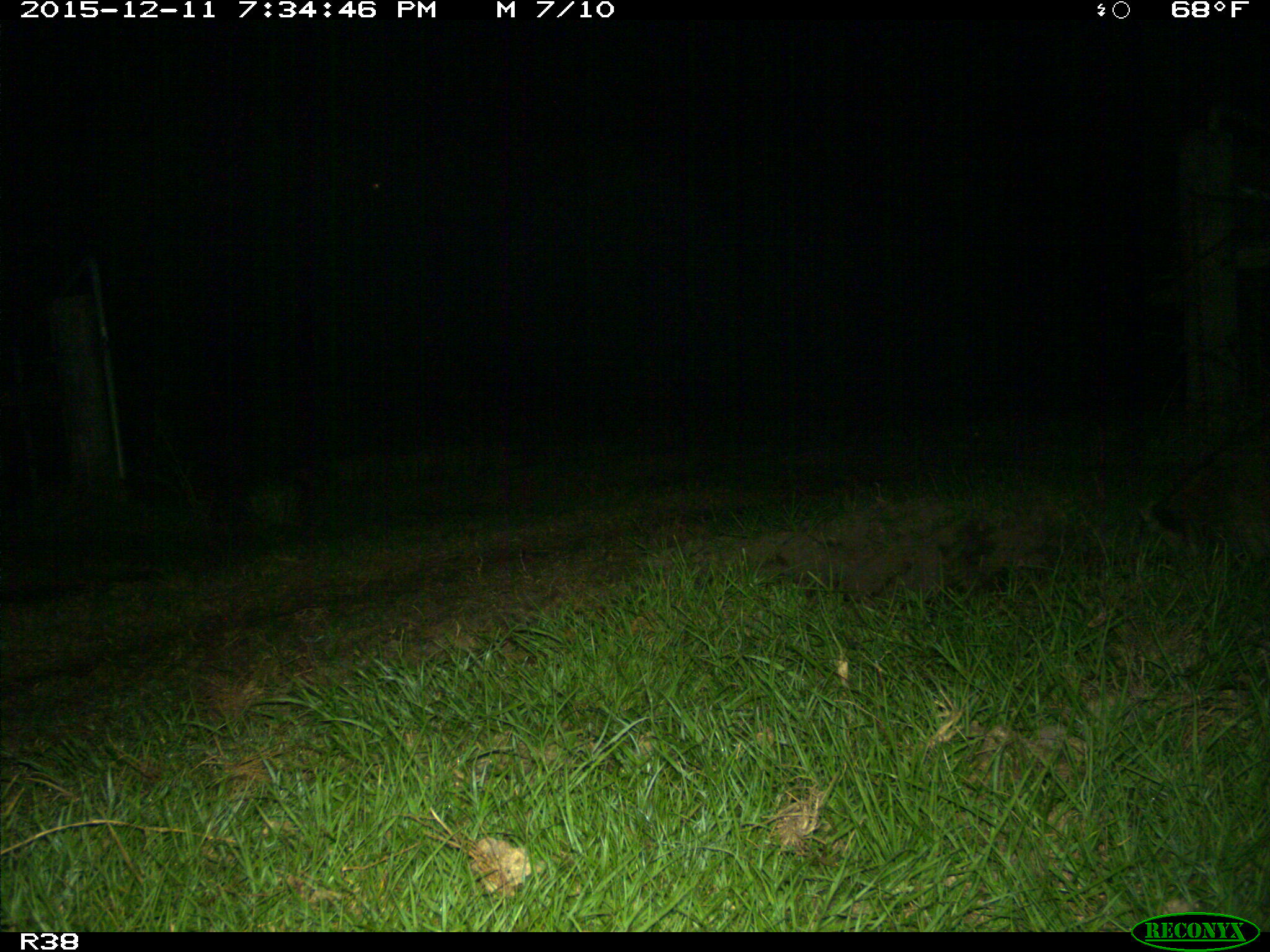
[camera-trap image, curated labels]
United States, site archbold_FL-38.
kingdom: Animalia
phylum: Chordata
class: Mammalia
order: Carnivora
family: Procyonidae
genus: Procyon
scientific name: Procyon lotor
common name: common raccoon